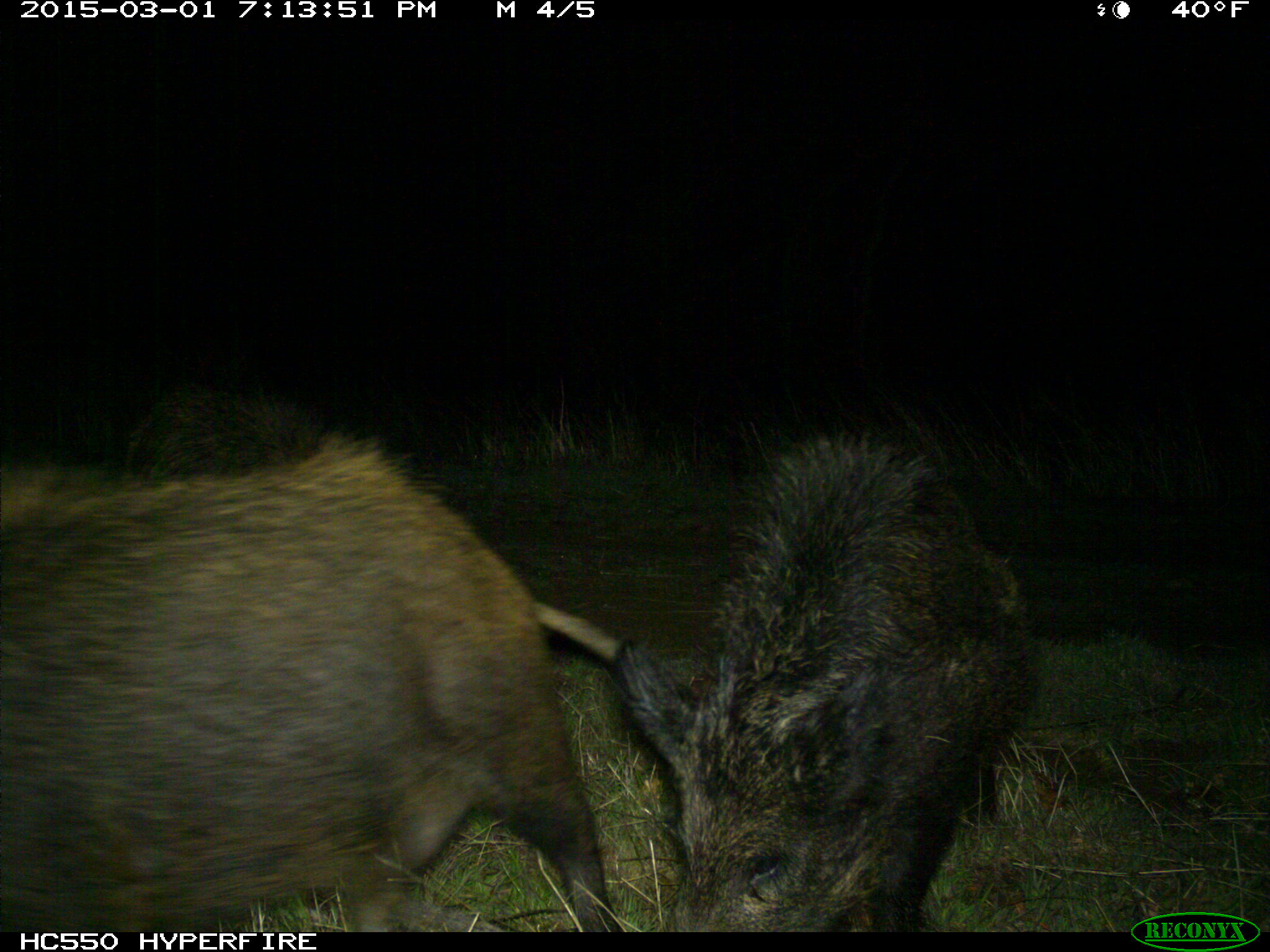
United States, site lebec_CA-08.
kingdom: Animalia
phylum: Chordata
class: Mammalia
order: Artiodactyla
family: Suidae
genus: Sus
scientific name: Sus scrofa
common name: wild boar